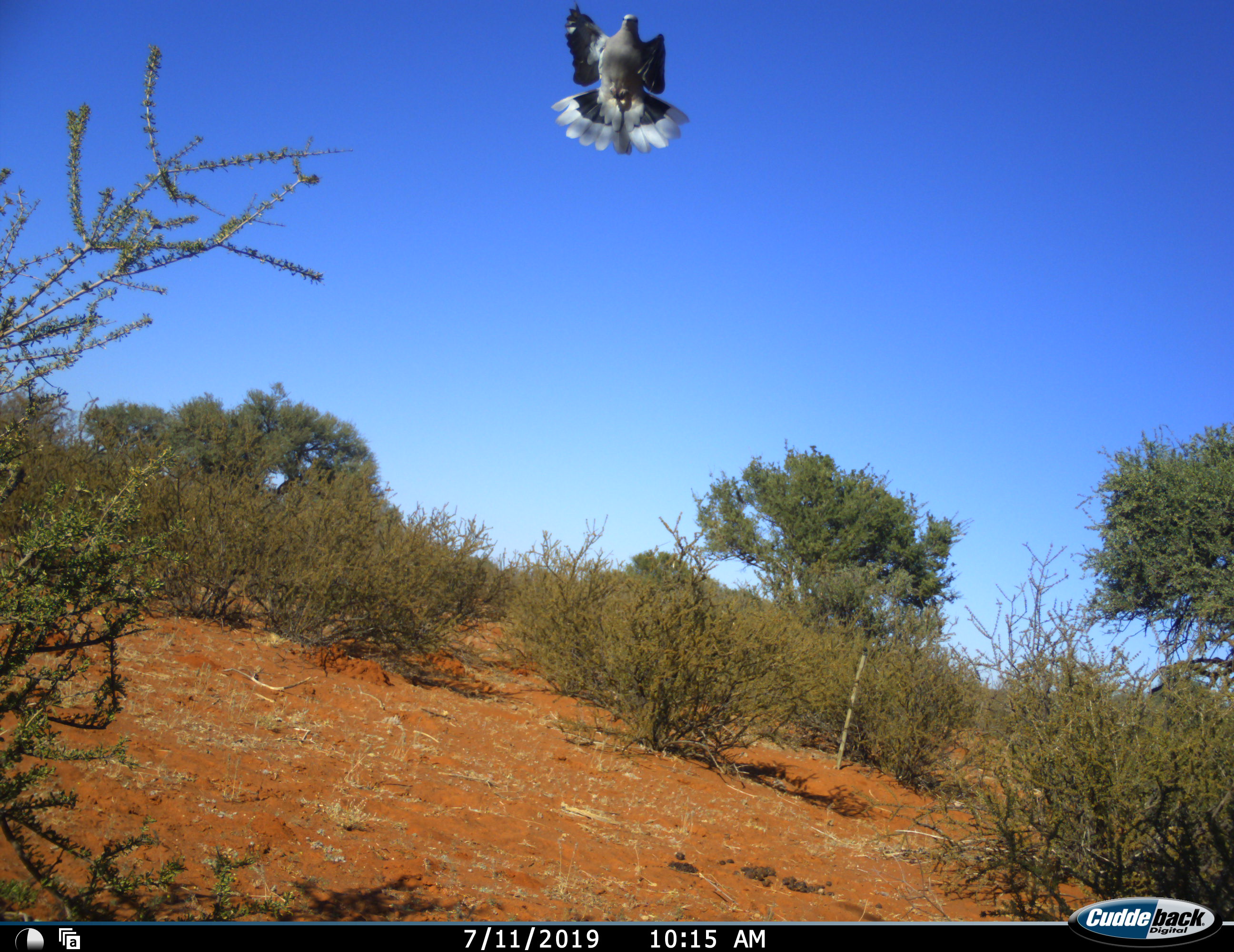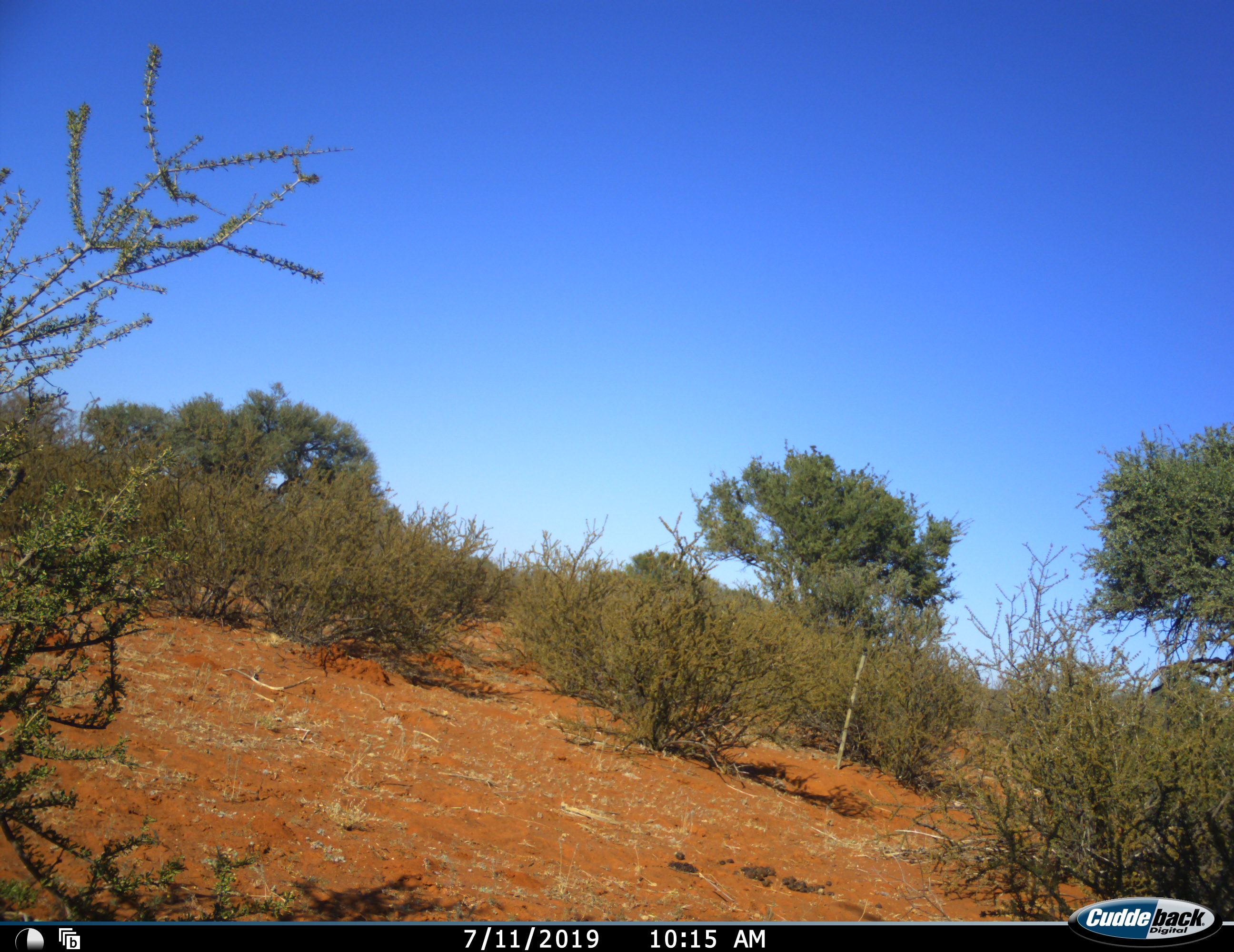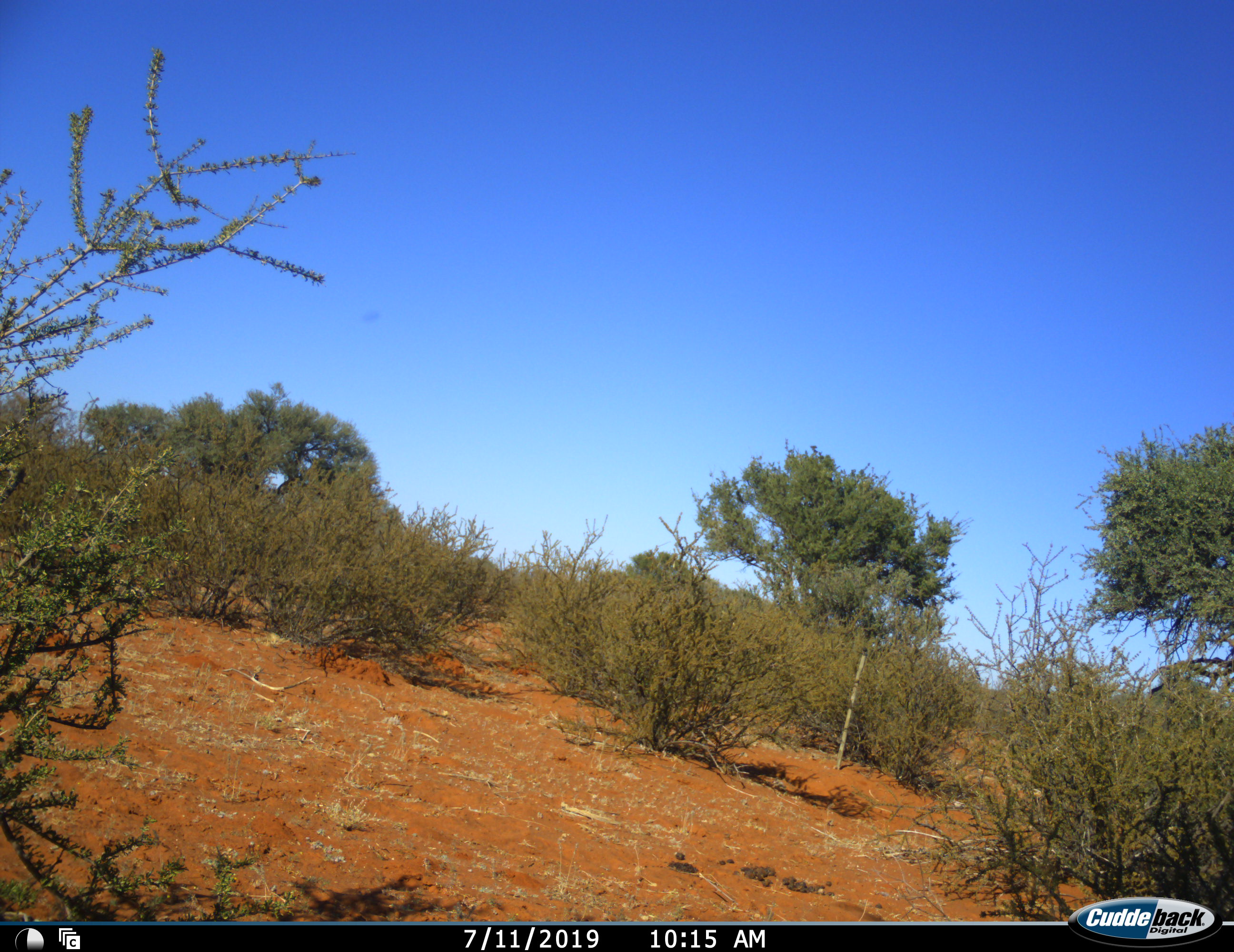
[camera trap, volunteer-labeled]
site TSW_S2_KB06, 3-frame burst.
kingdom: Animalia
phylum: Chordata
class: Aves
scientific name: Aves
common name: bird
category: birdother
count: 1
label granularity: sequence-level